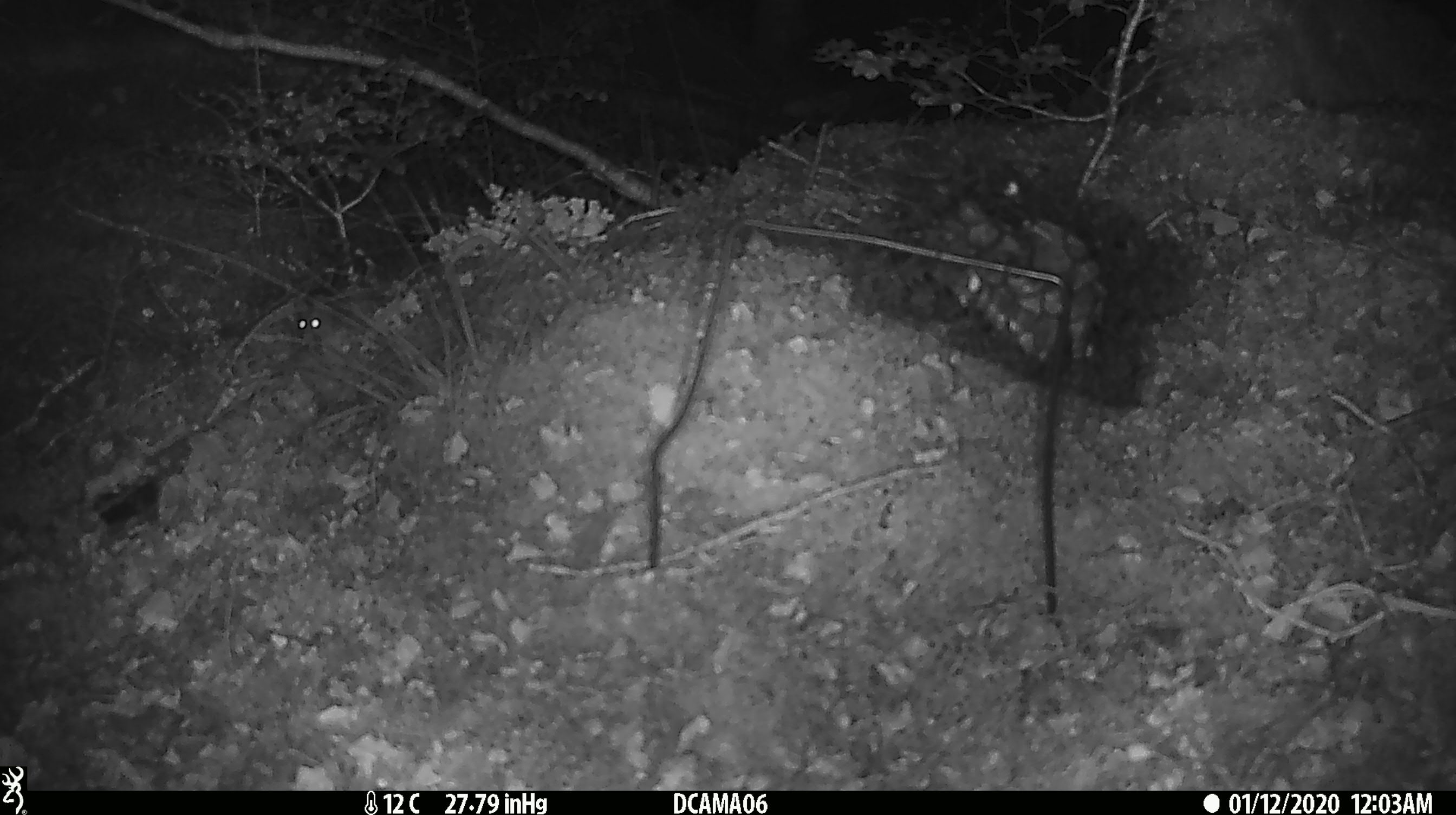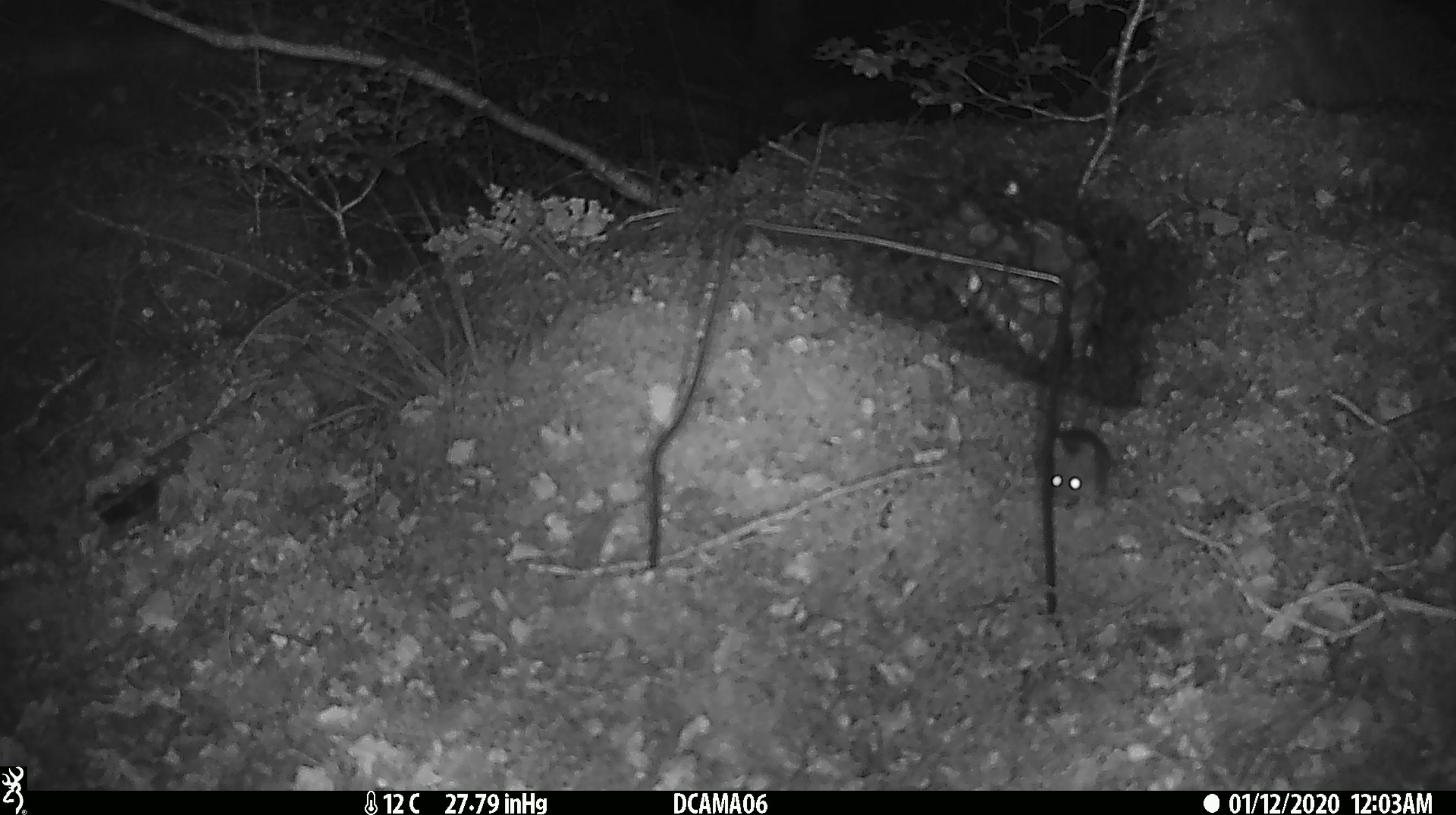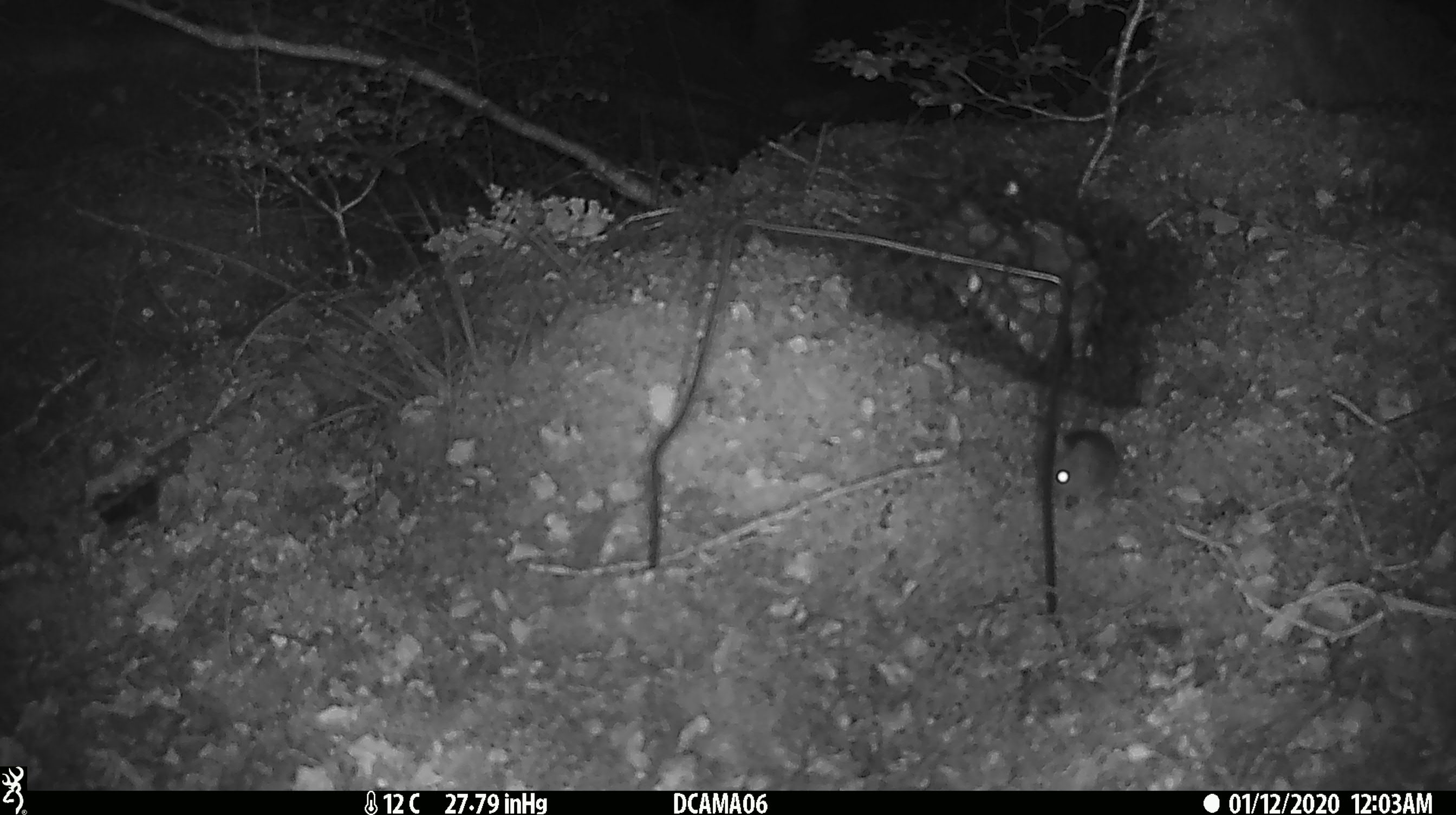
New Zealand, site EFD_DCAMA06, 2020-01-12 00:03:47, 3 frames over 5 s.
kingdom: Animalia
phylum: Chordata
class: Mammalia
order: Rodentia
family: Muridae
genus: Mus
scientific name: Mus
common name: mouse